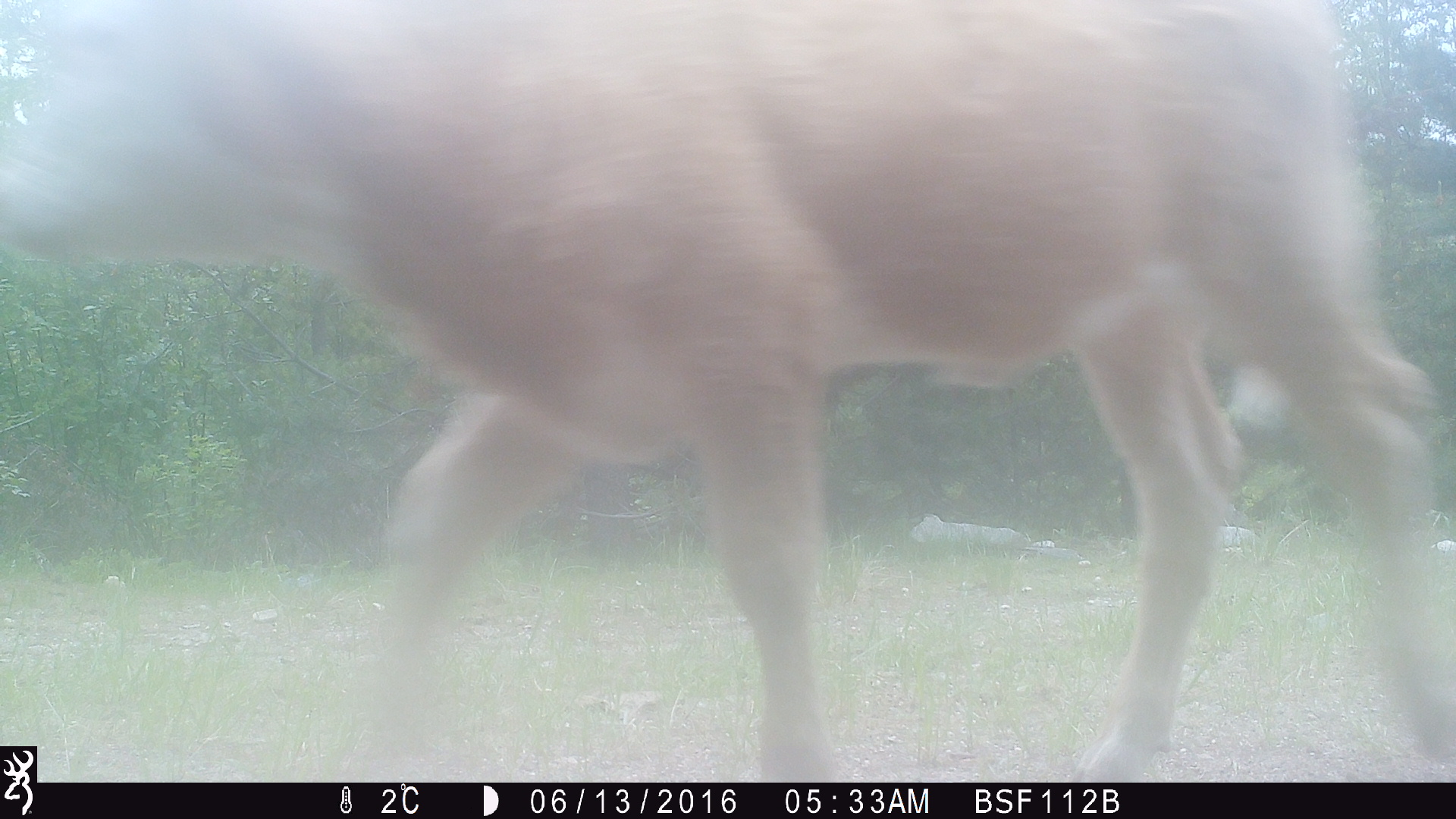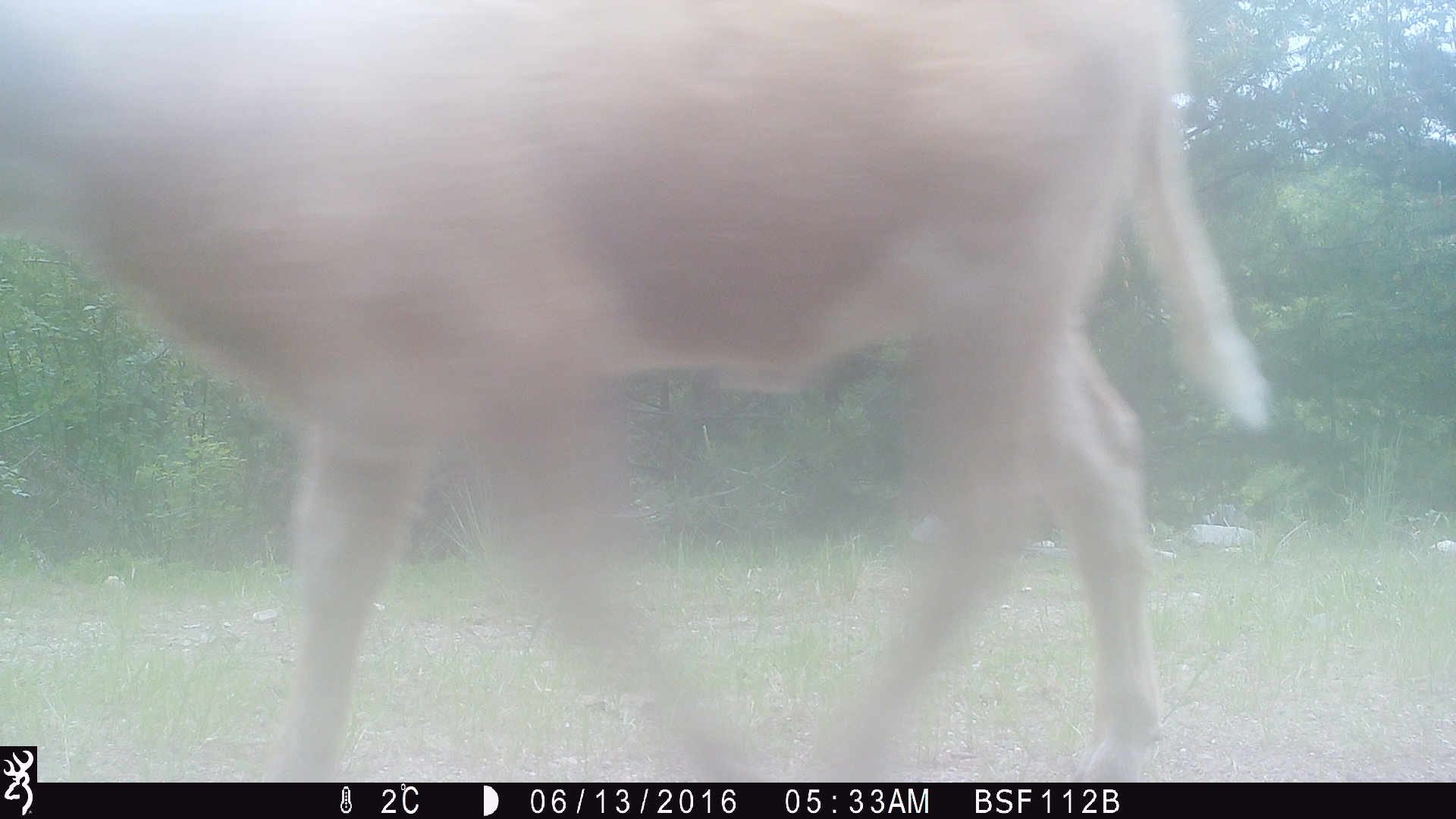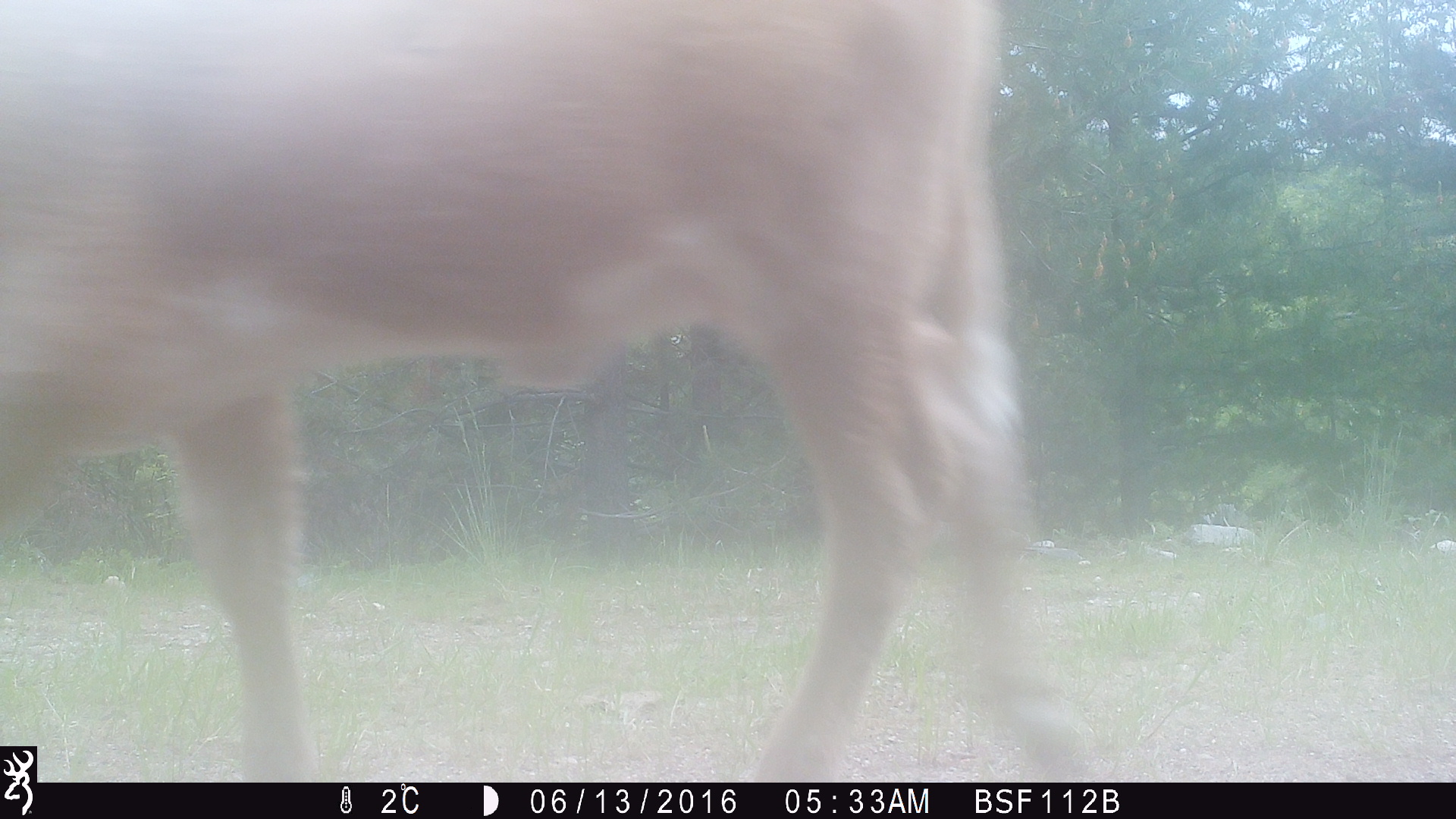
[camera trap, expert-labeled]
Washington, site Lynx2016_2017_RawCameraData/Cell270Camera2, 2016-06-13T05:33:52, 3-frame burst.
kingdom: Animalia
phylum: Chordata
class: Mammalia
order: Artiodactyla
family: Bovidae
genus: Bos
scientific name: Bos taurus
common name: domestic cattle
Domestic cattle (Bos taurus). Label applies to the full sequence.